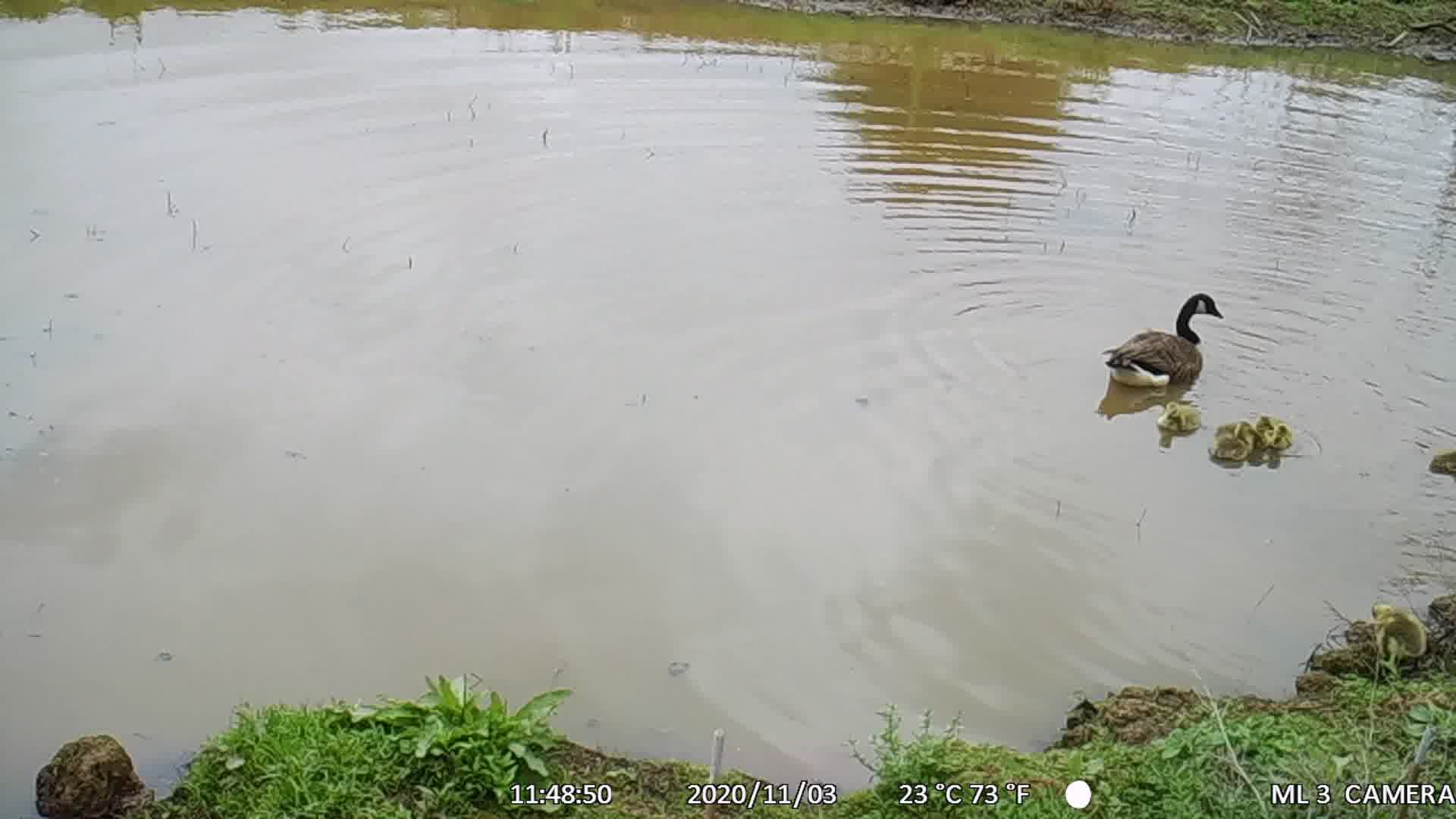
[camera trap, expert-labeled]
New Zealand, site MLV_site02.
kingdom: Animalia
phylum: Chordata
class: Aves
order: Anseriformes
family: Anatidae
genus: Branta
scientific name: Branta canadensis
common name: canada goose